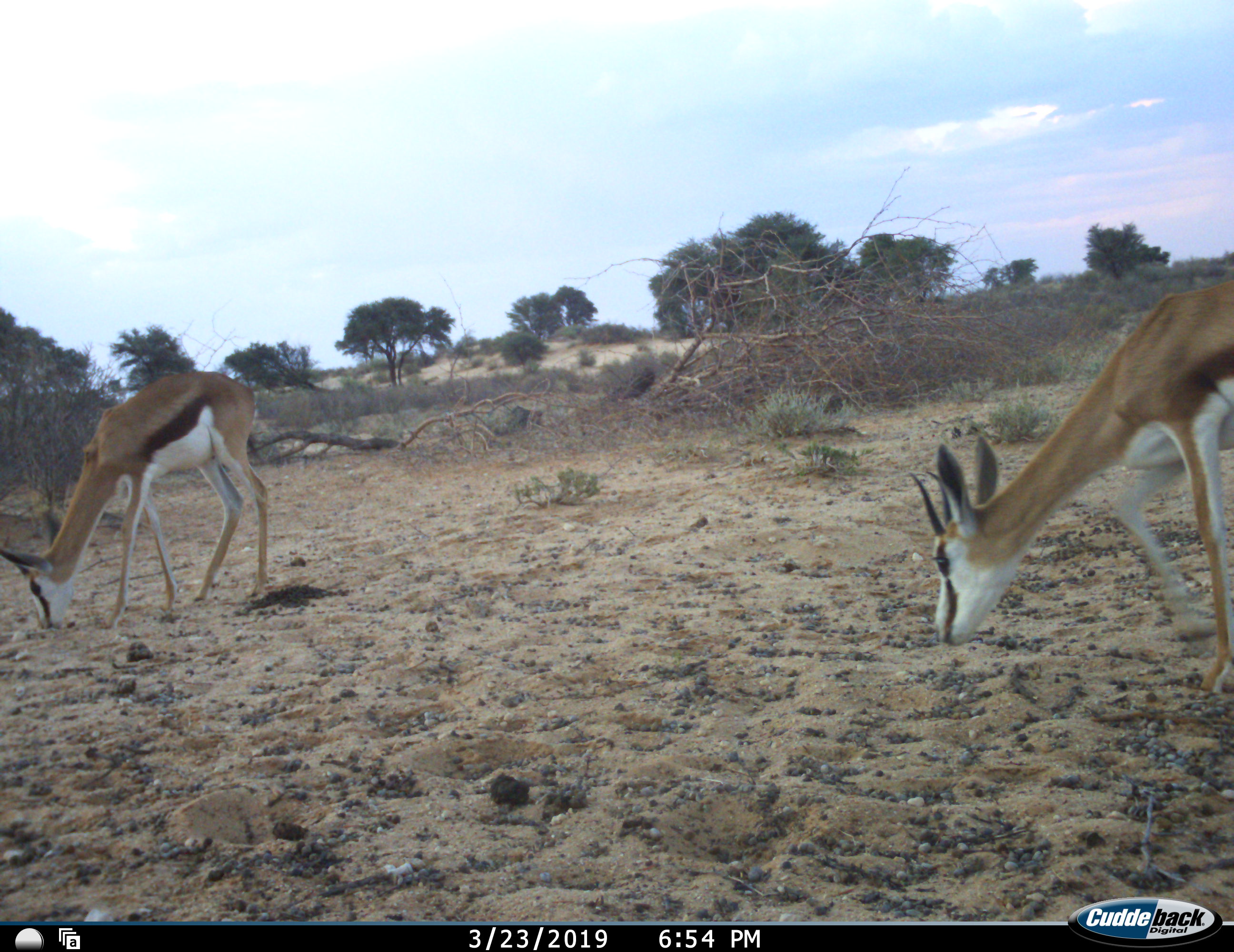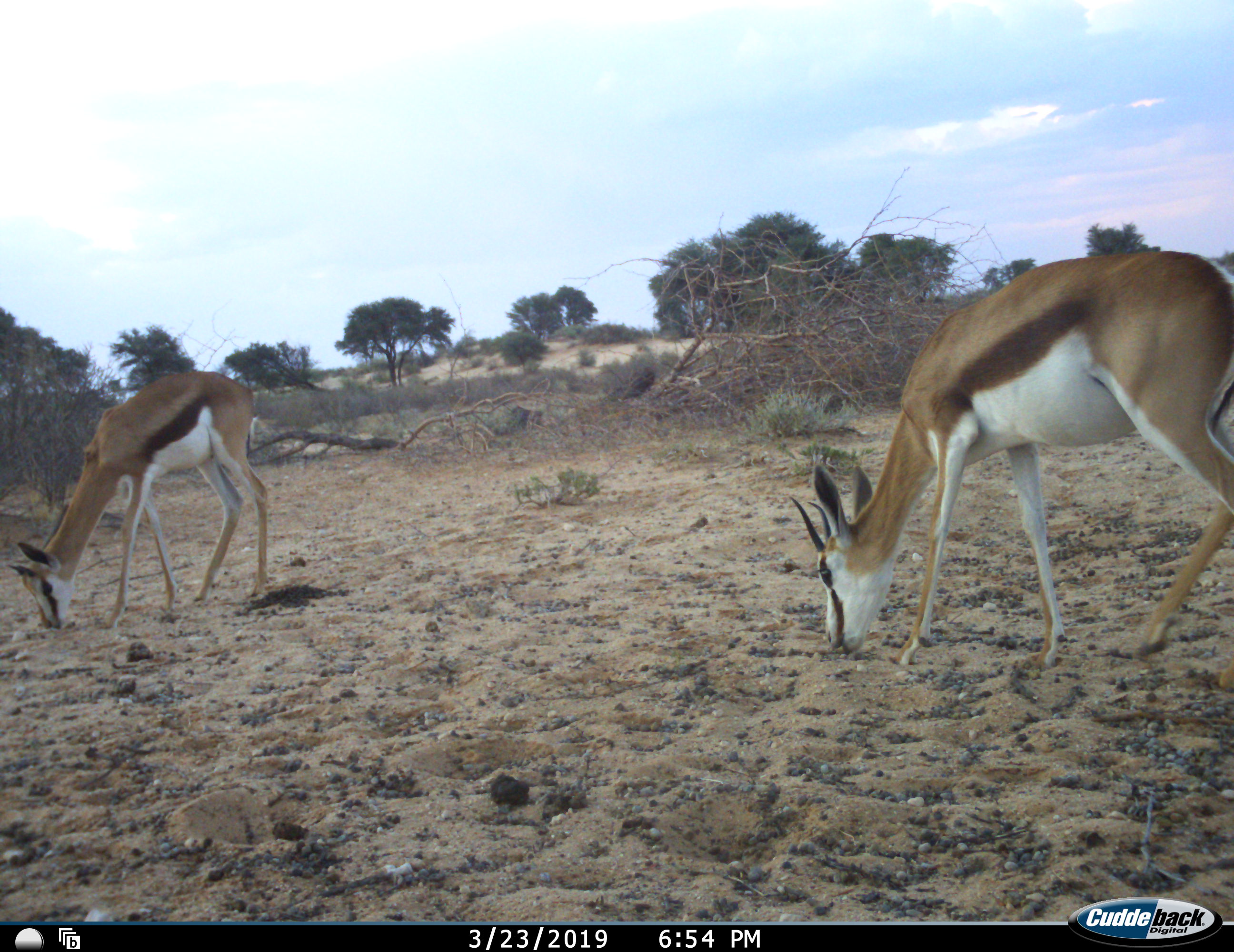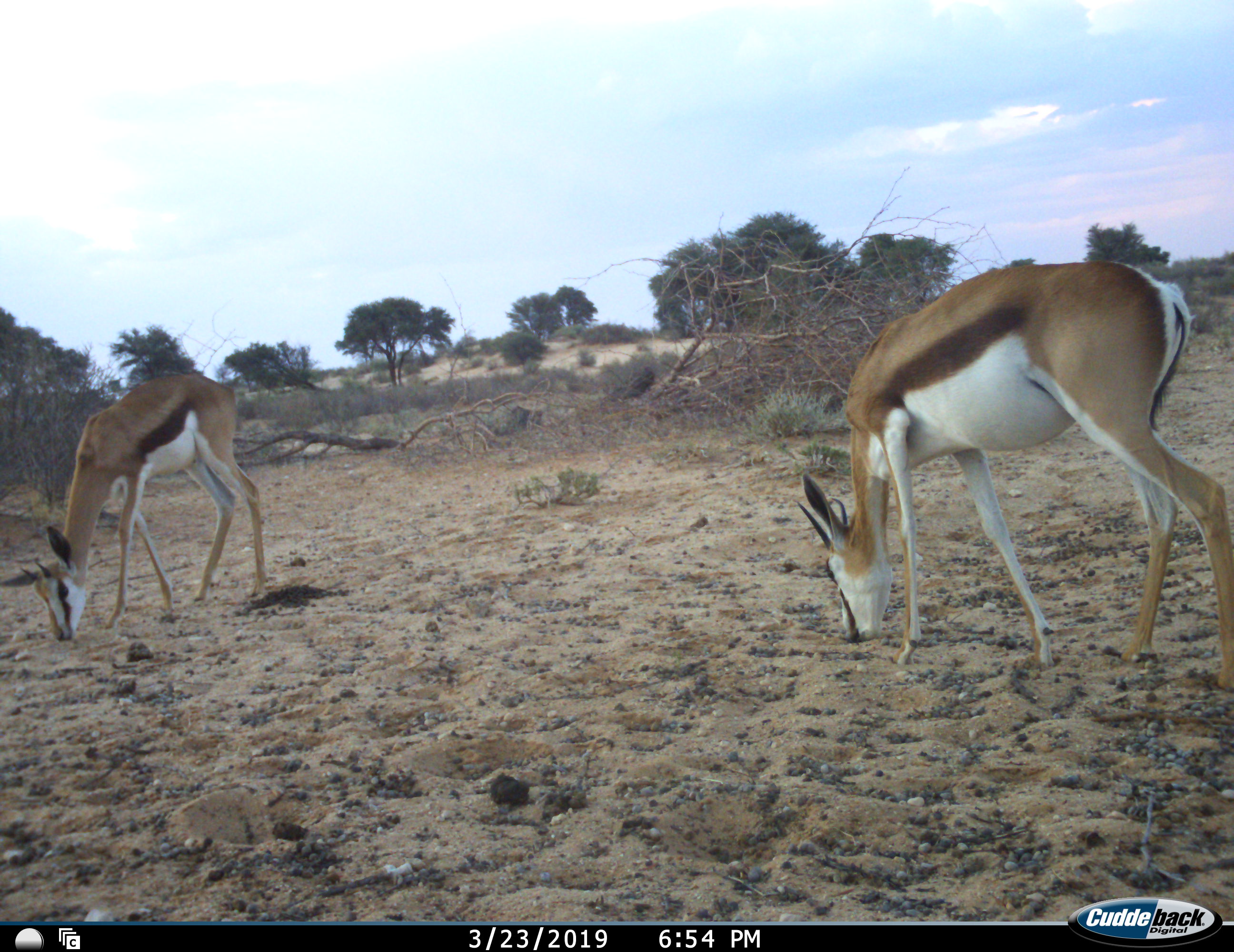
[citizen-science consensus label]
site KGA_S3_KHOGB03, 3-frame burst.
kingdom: Animalia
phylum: Chordata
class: Mammalia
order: Artiodactyla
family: Bovidae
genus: Antidorcas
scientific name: Antidorcas marsupialis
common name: springbok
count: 2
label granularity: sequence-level